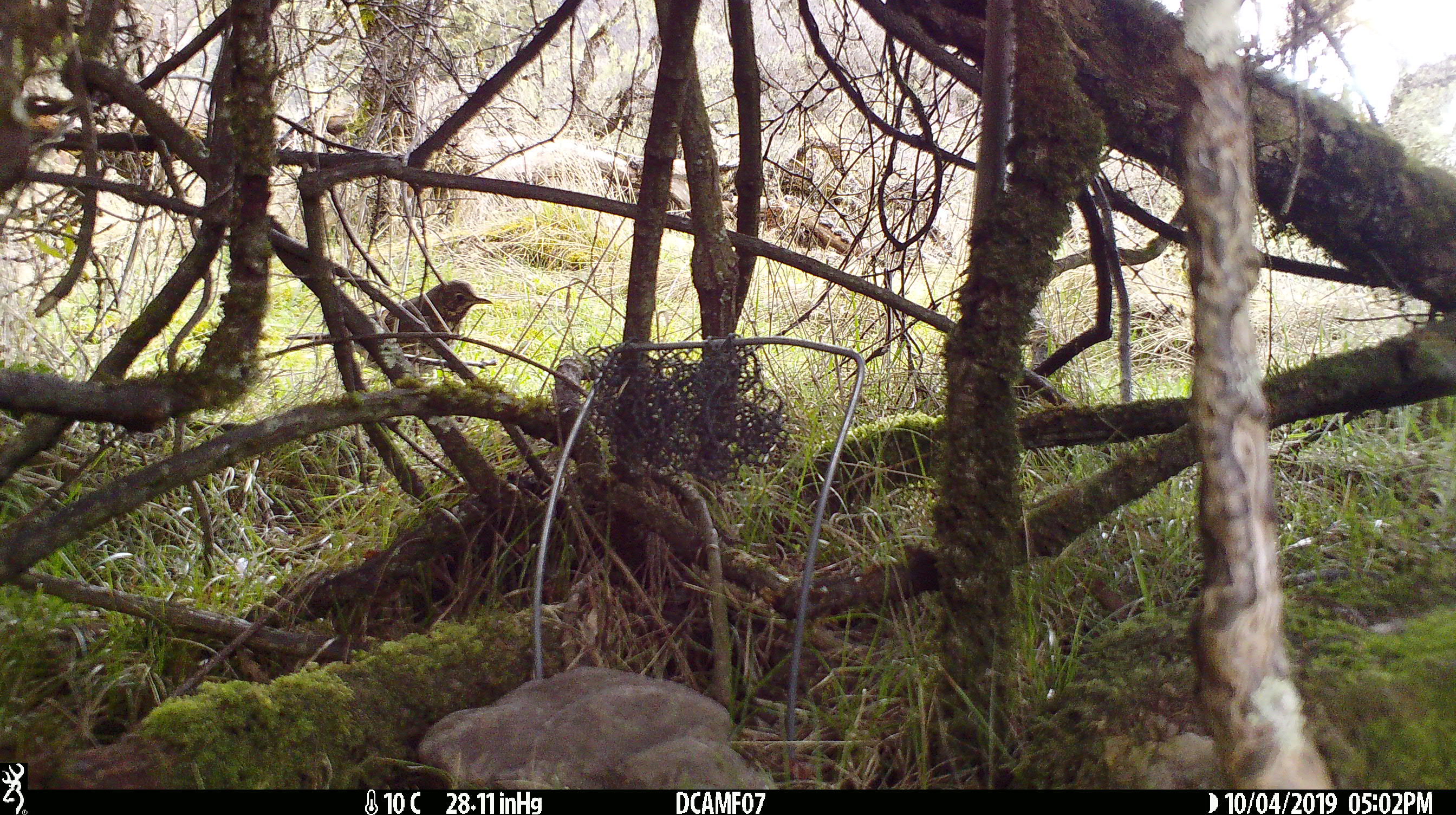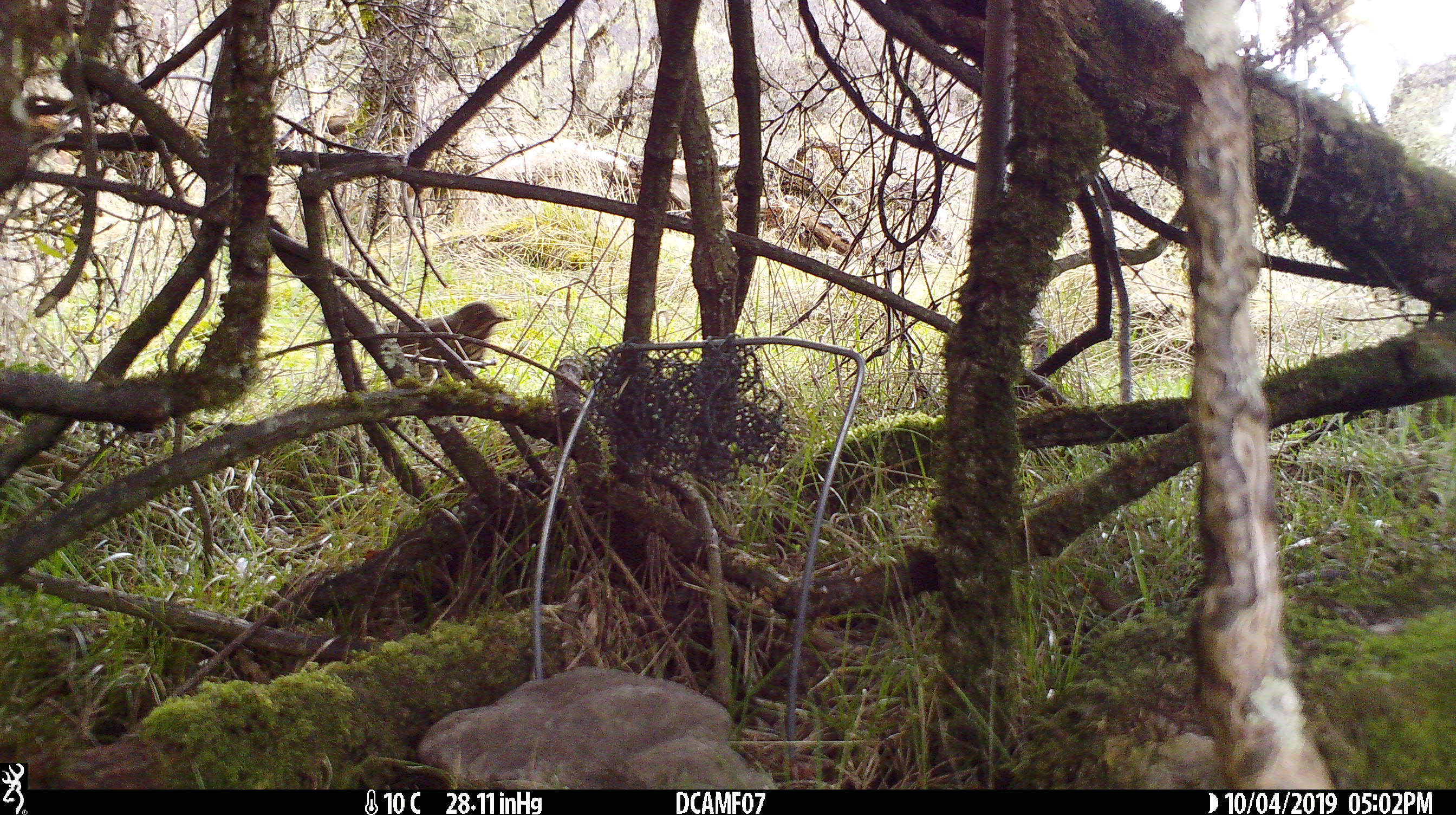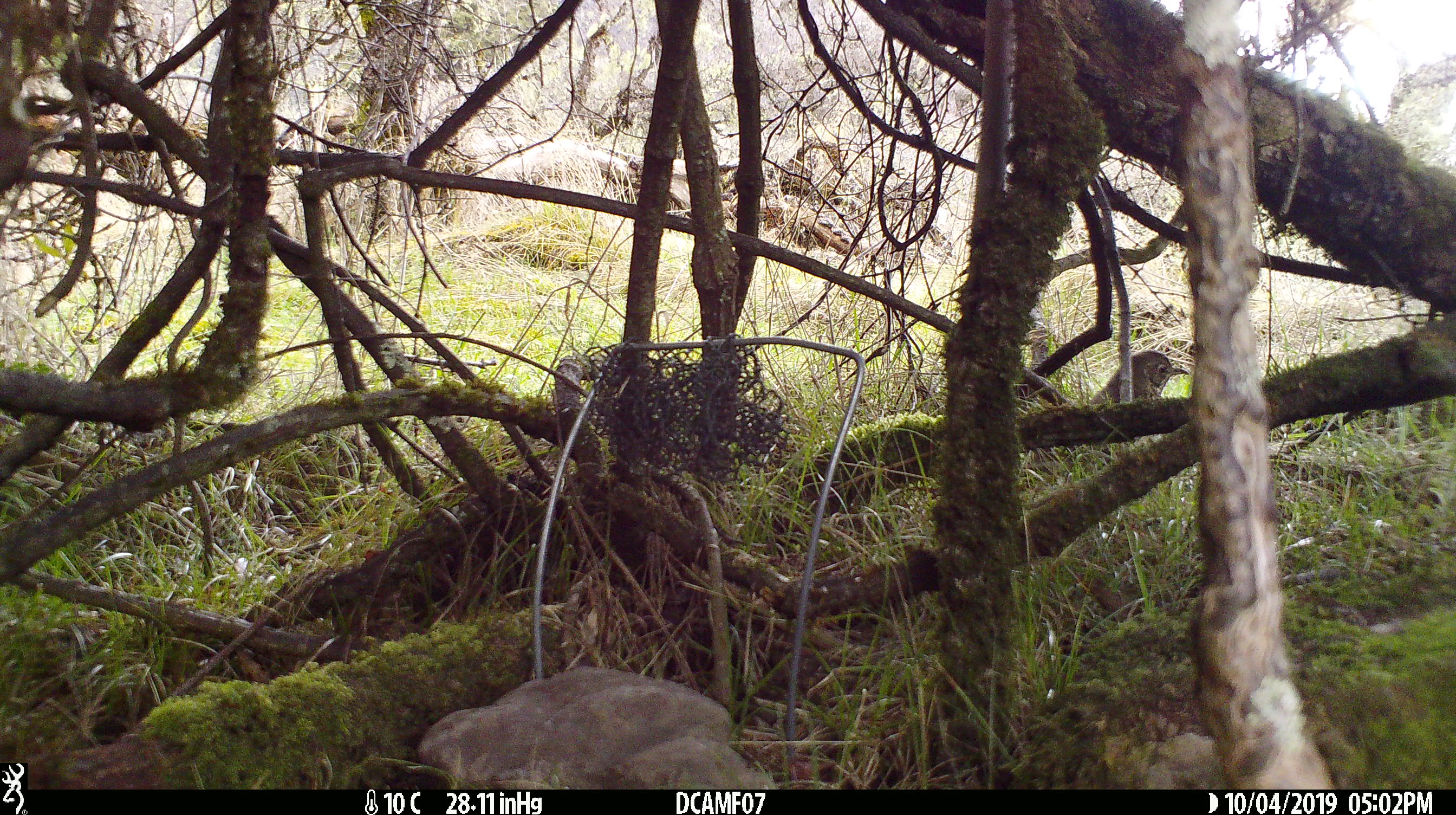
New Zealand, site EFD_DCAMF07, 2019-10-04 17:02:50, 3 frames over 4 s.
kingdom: Animalia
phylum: Chordata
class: Aves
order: Passeriformes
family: Turdidae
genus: Turdus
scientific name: Turdus philomelos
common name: song thrush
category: thrush